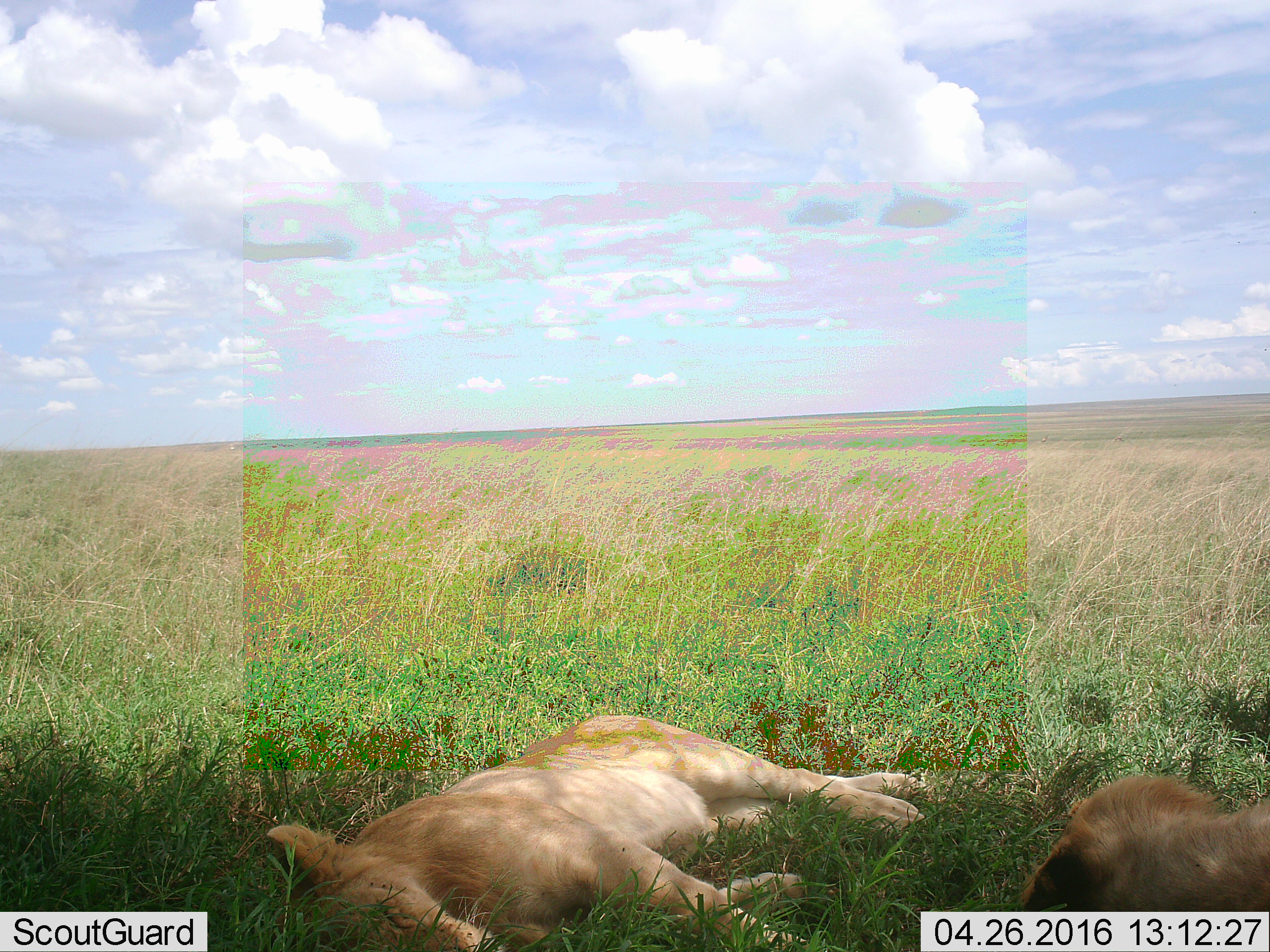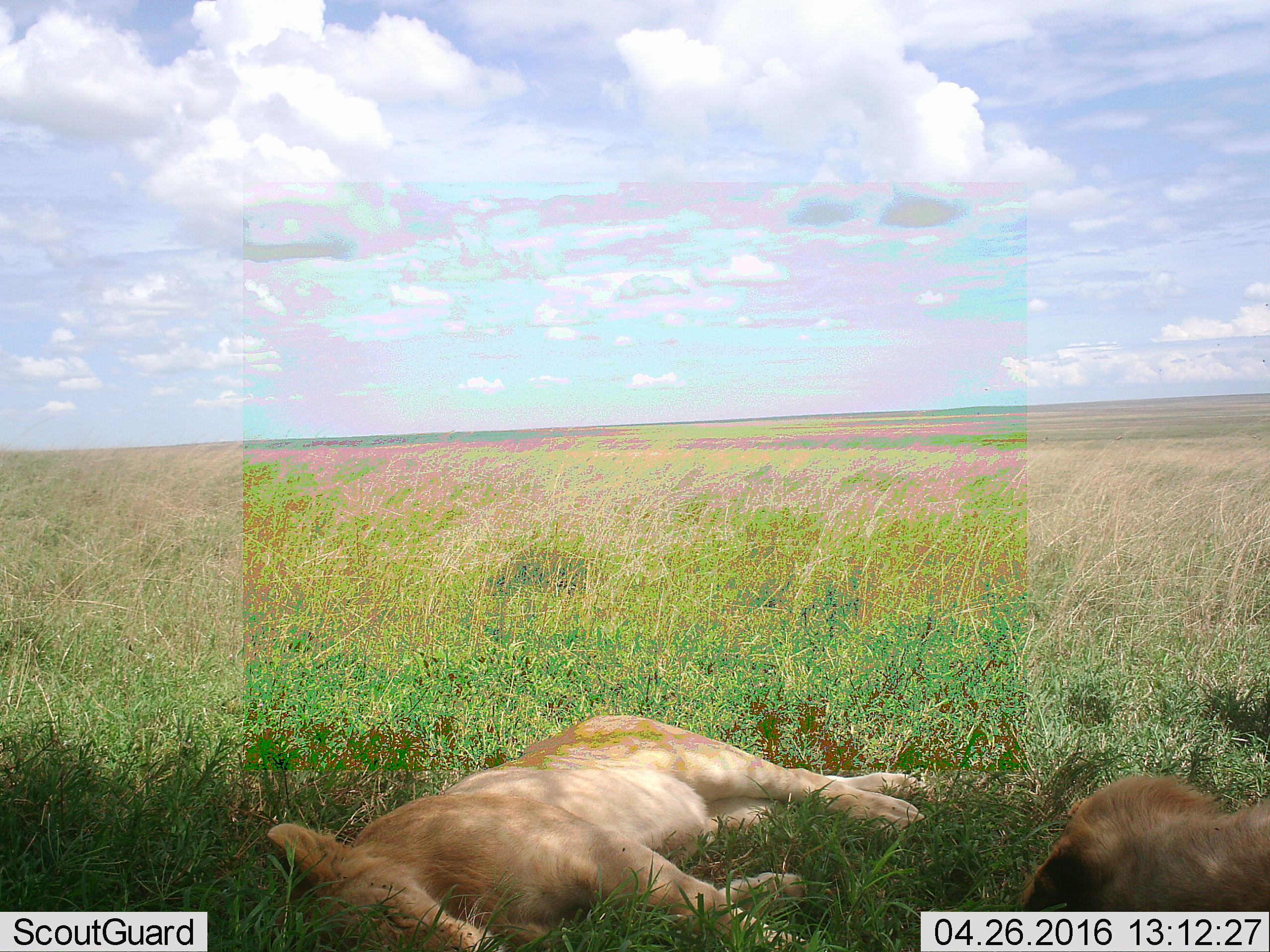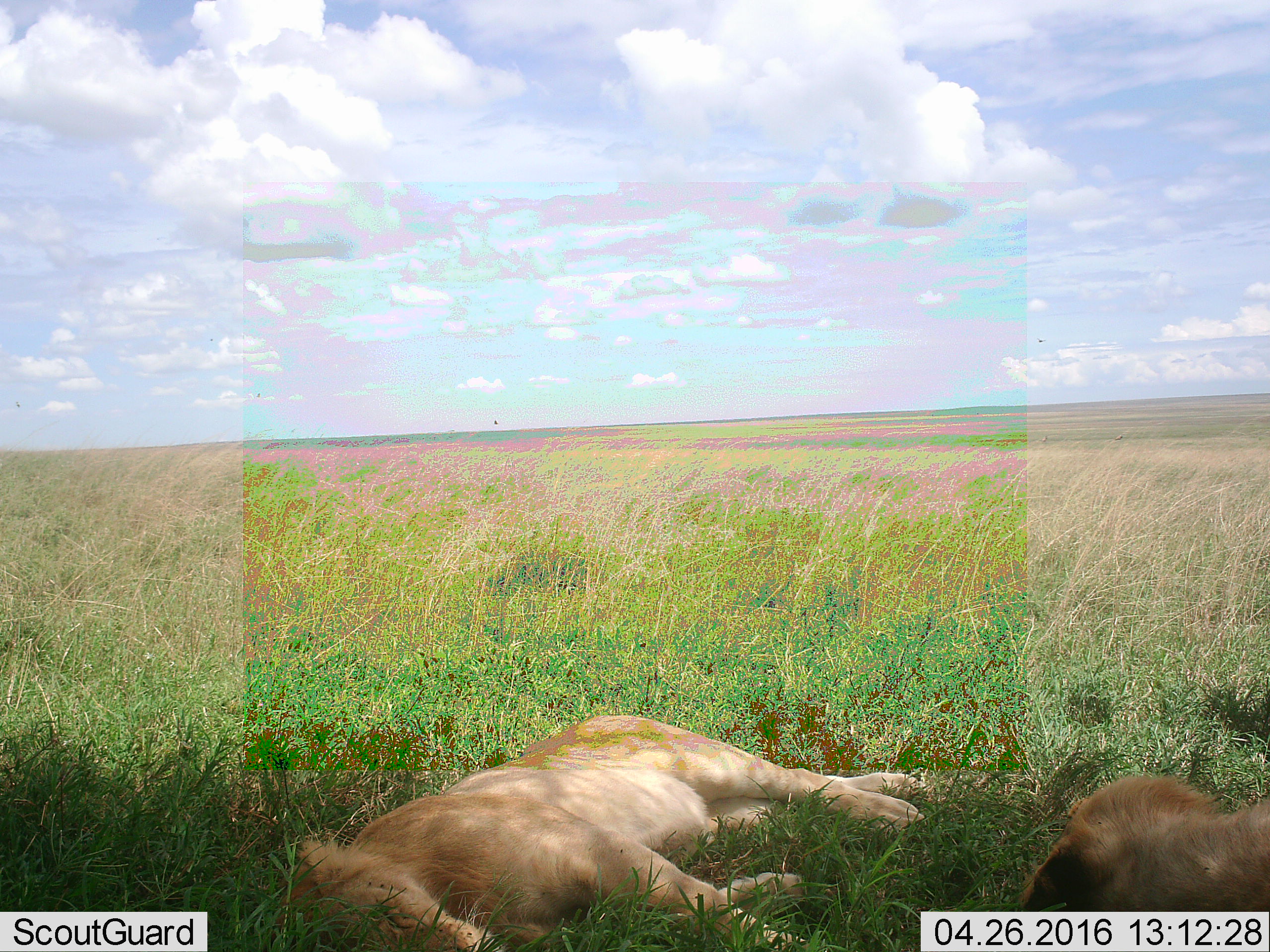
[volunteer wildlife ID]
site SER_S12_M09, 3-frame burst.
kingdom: Animalia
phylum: Chordata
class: Mammalia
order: Carnivora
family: Felidae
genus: Panthera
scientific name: Panthera leo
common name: lion female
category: lionfemale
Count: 2.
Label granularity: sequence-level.